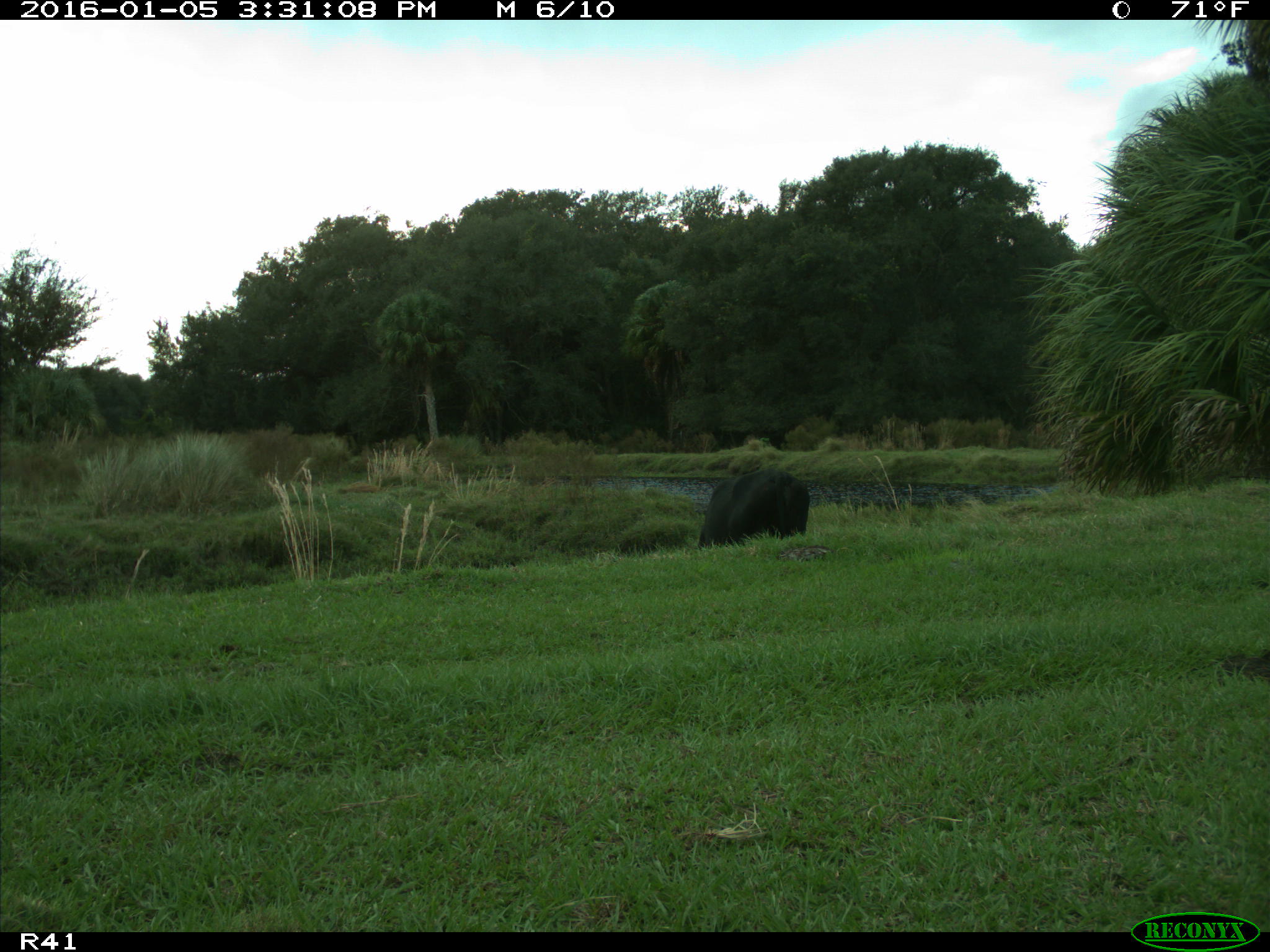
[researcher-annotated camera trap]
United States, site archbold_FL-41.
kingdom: Animalia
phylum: Chordata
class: Mammalia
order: Artiodactyla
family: Bovidae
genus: Bos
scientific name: Bos taurus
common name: domestic cow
Bos taurus (domestic cow).